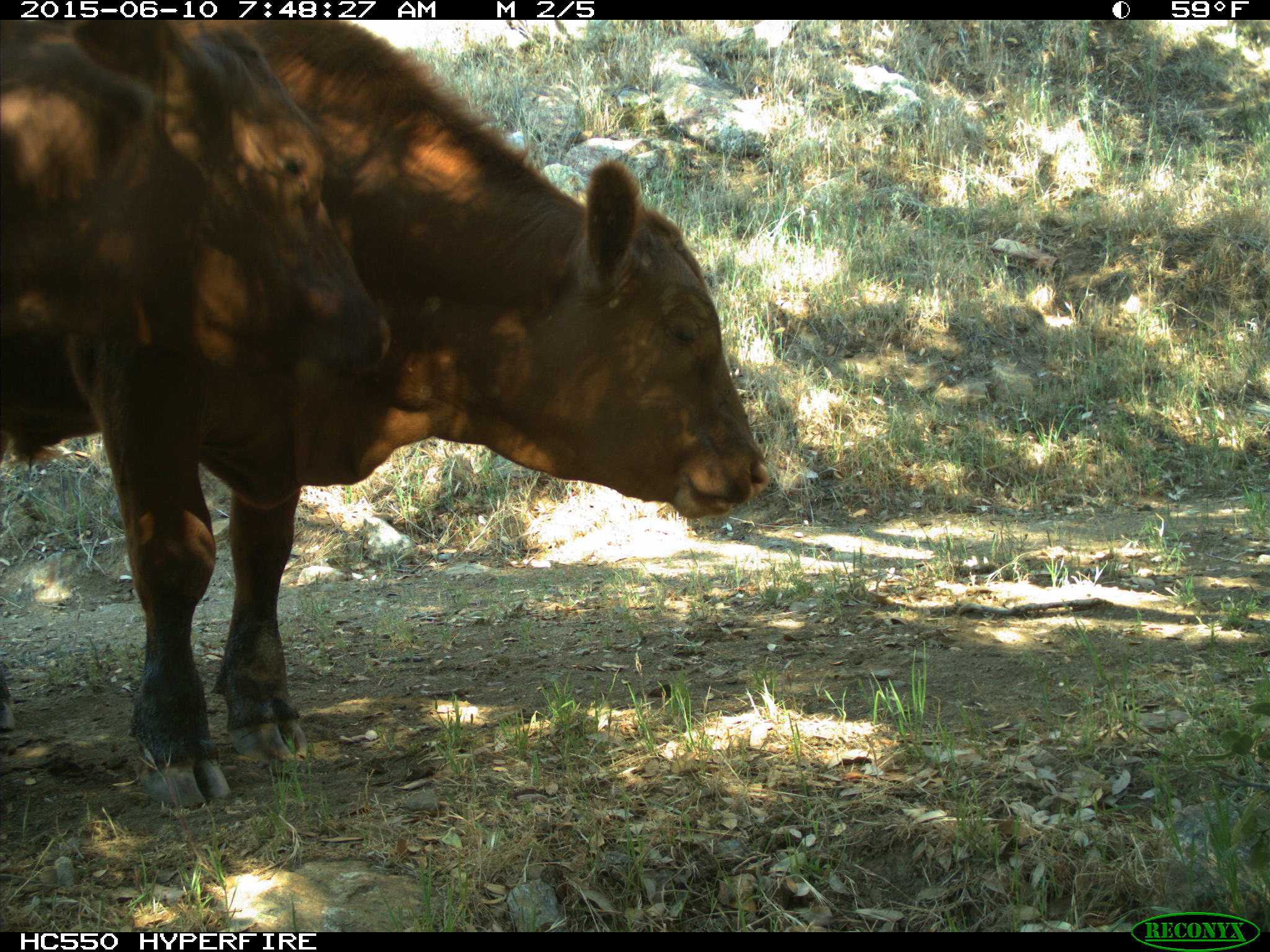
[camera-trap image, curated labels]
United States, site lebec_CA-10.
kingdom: Animalia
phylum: Chordata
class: Mammalia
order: Artiodactyla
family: Bovidae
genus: Bos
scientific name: Bos taurus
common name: domestic cow